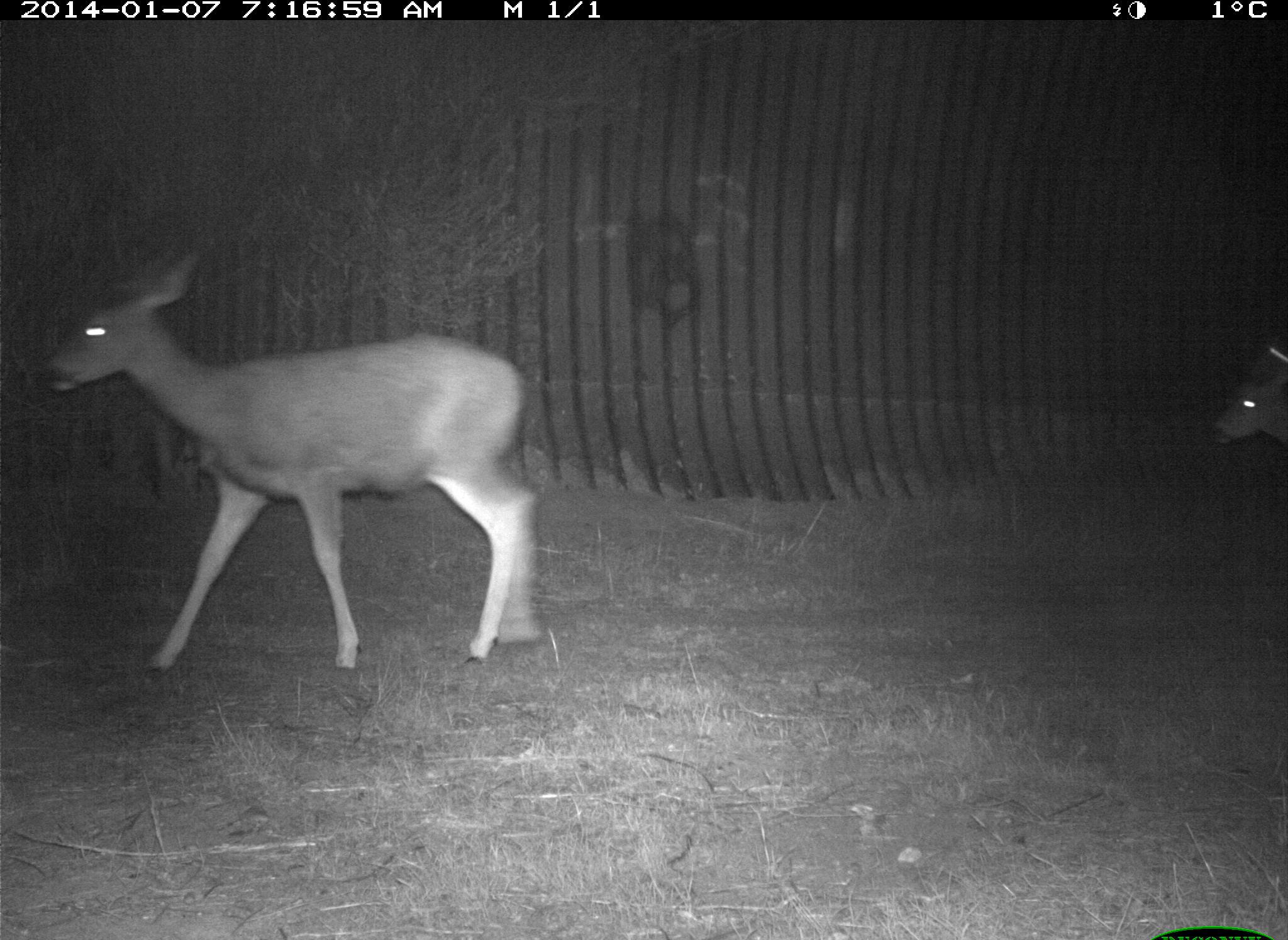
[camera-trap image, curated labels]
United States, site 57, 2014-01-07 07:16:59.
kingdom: Animalia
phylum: Chordata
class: Mammalia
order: Artiodactyla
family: Cervidae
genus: Odocoileus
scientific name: Odocoileus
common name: deer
Deer (Odocoileus).